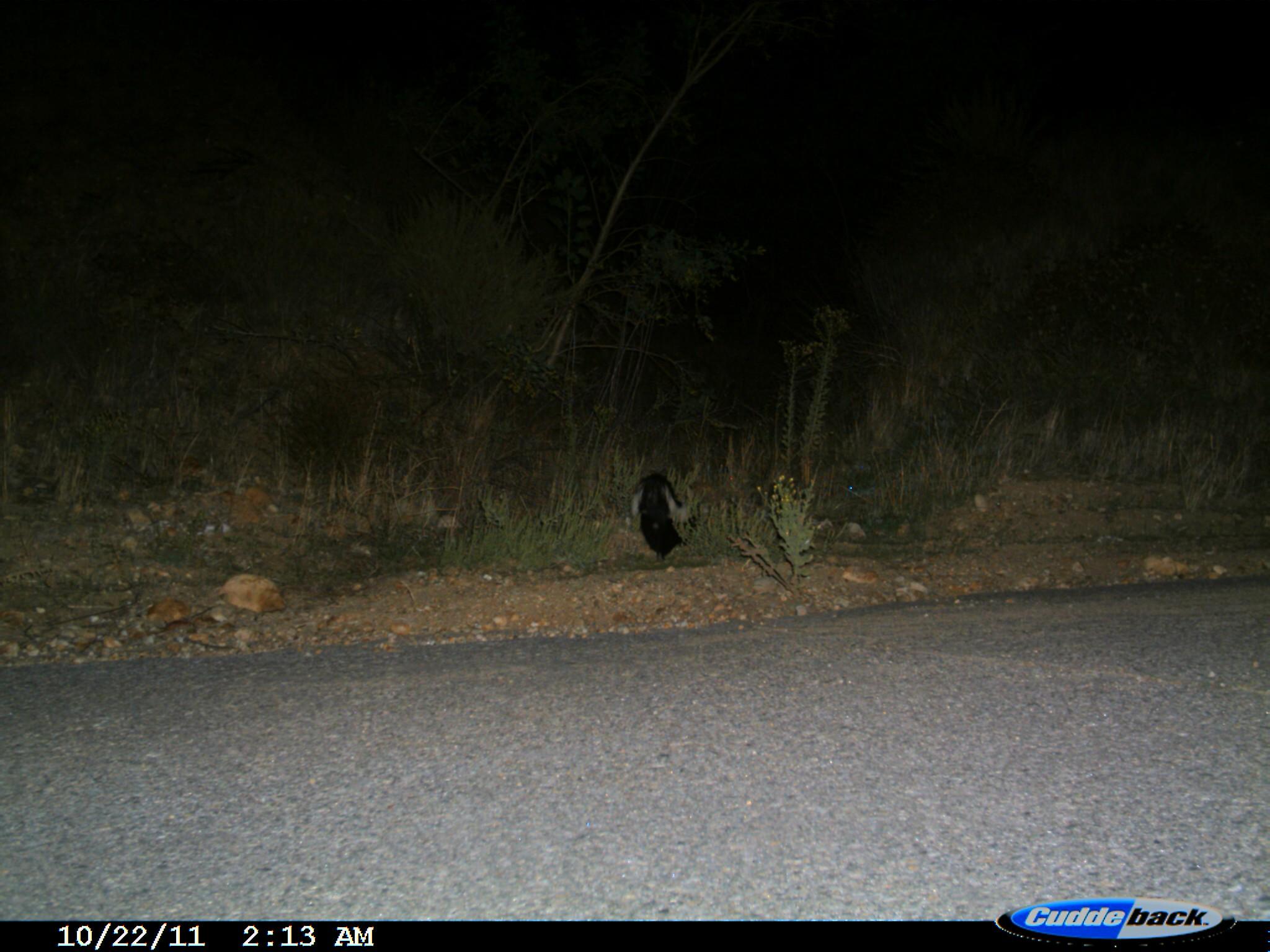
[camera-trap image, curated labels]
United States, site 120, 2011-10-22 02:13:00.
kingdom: Animalia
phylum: Chordata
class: Mammalia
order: Carnivora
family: Mephitidae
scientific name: Mephitidae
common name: skunk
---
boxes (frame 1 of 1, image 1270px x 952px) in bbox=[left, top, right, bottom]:
skunk: bbox=[630, 460, 695, 563]